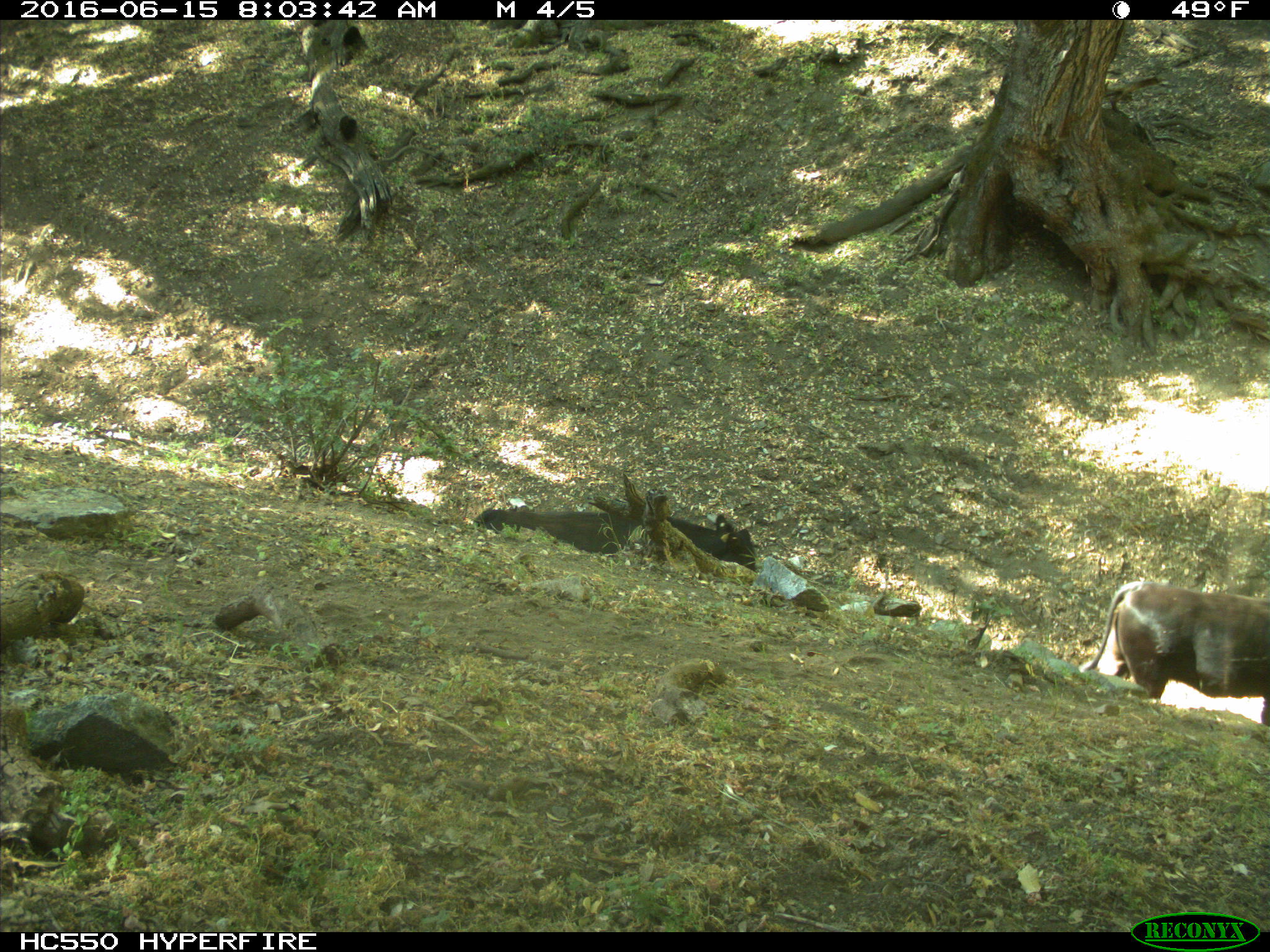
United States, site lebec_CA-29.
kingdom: Animalia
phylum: Chordata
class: Mammalia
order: Artiodactyla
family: Bovidae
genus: Bos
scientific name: Bos taurus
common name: domestic cow